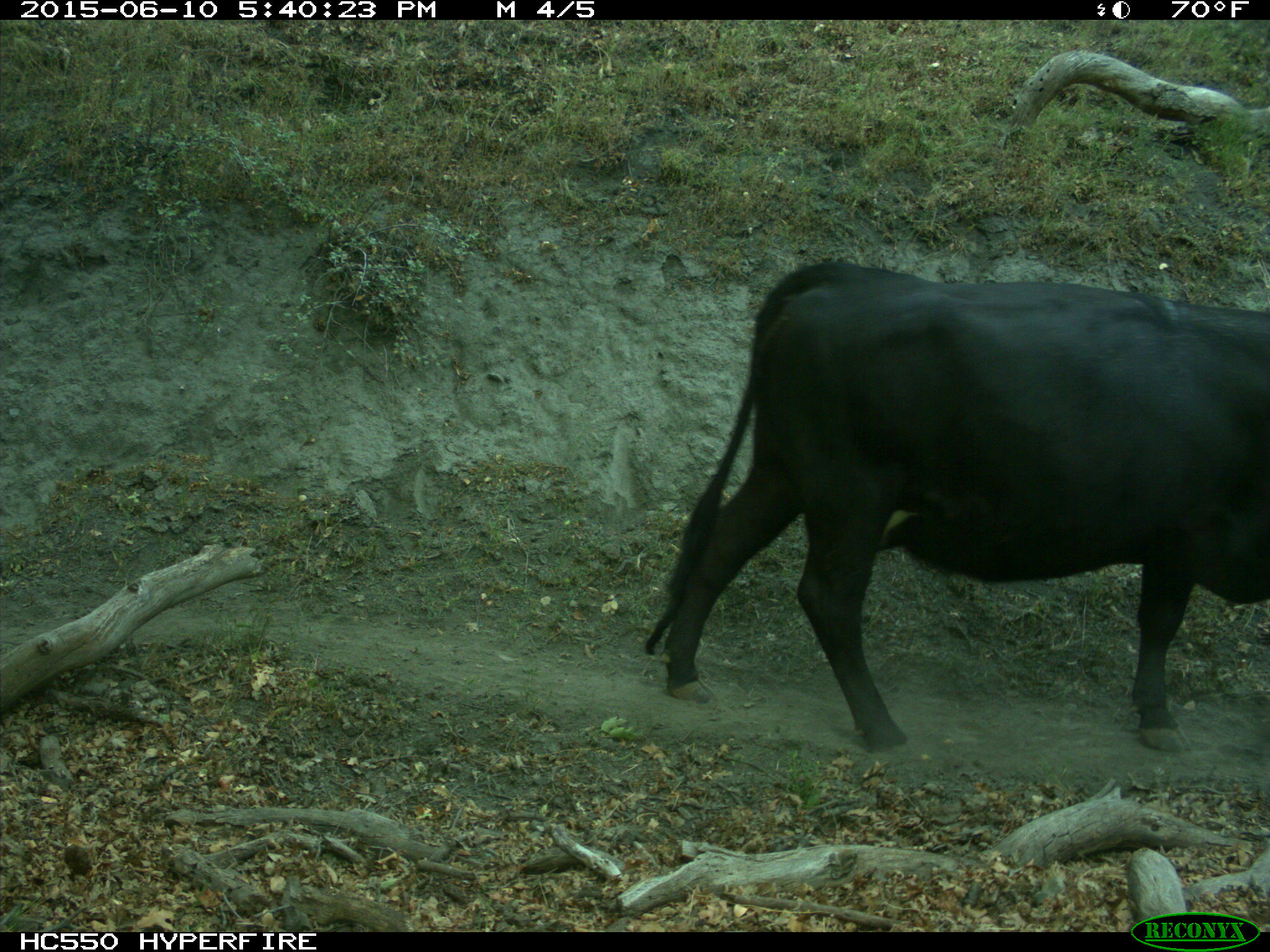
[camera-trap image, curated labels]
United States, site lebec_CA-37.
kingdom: Animalia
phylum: Chordata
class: Mammalia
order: Artiodactyla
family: Bovidae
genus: Bos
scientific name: Bos taurus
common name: domestic cow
Bos taurus (domestic cow).